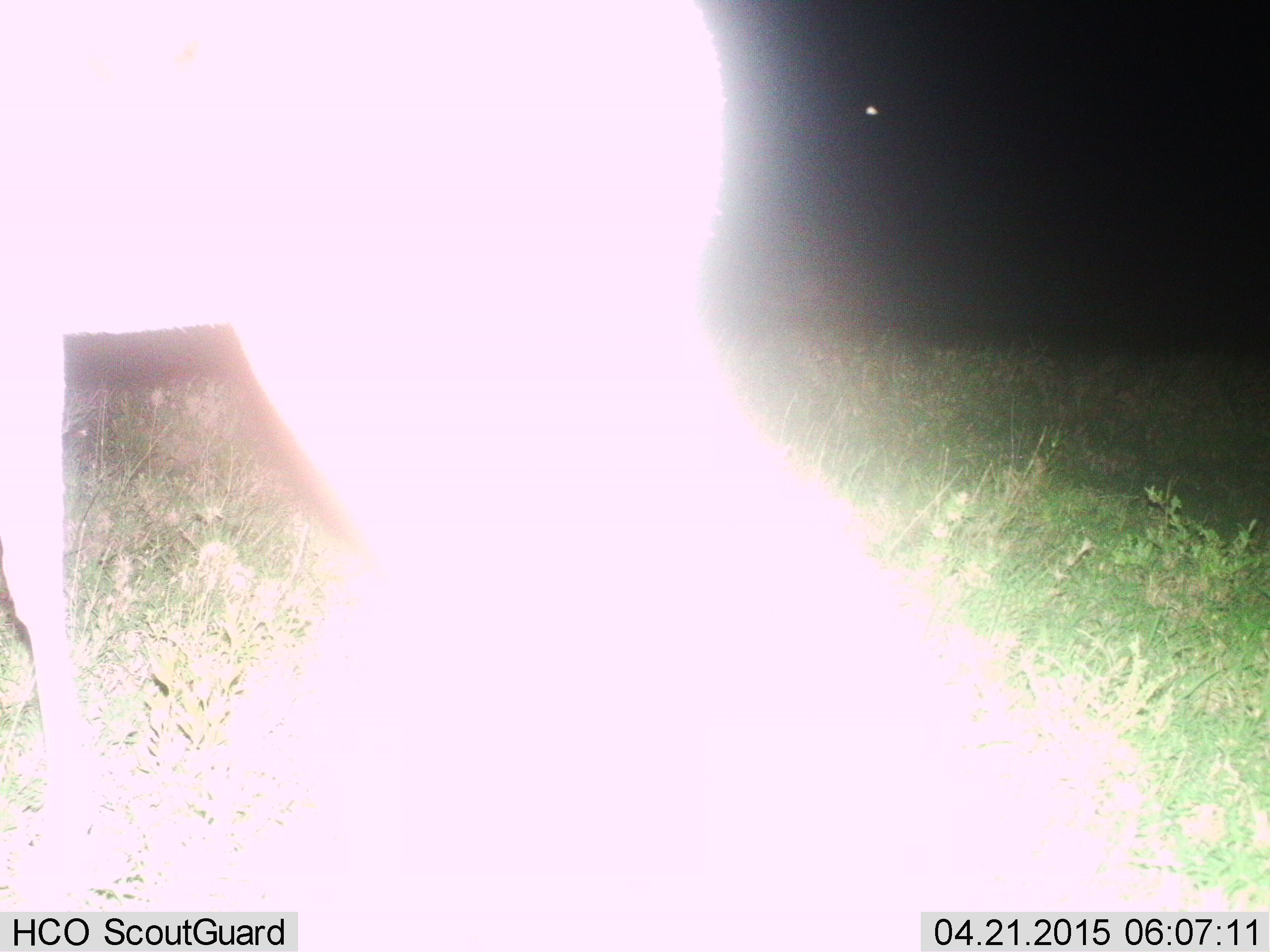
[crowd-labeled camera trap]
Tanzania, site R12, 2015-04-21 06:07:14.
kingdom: Animalia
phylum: Chordata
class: Mammalia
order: Artiodactyla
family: Bovidae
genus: Connochaetes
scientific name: Connochaetes taurinus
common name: blue wildebeest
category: wildebeest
Wildebeest (blue wildebeest) (Connochaetes taurinus), count 1. Behavior (volunteer vote fractions): standing 67%, resting 0%, moving 33%, interacting 0%. Young present (vote fraction): 0%. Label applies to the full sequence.